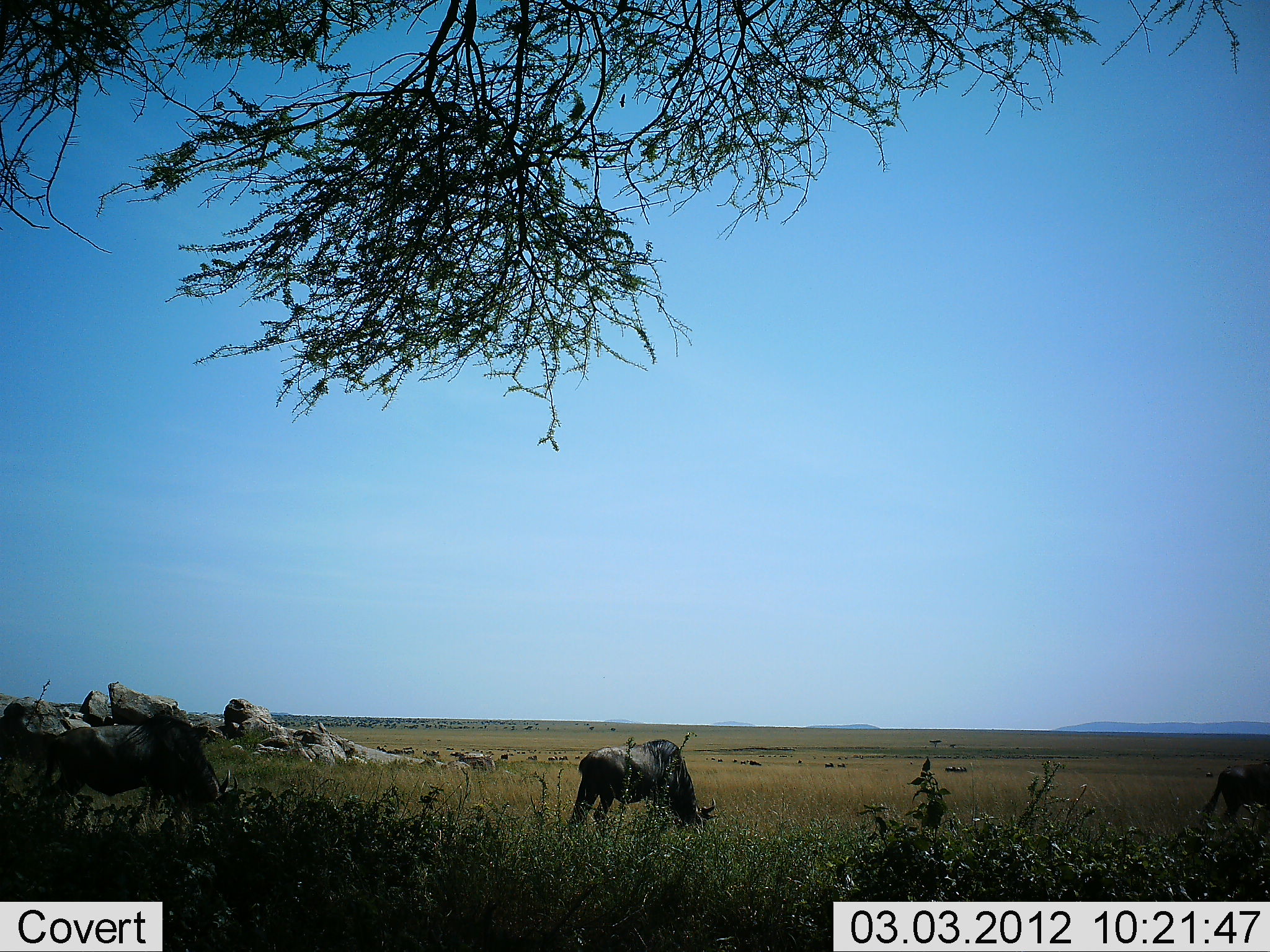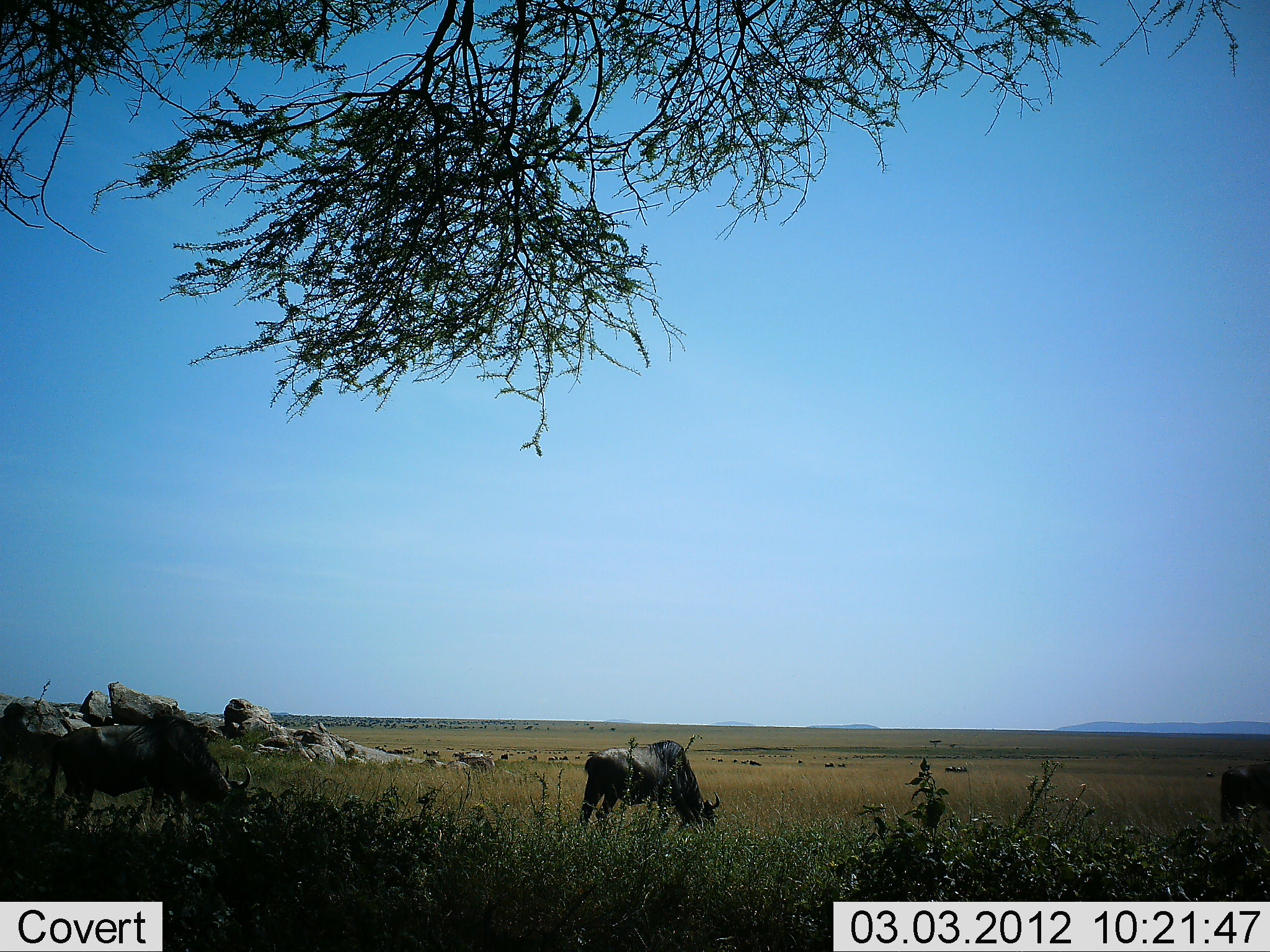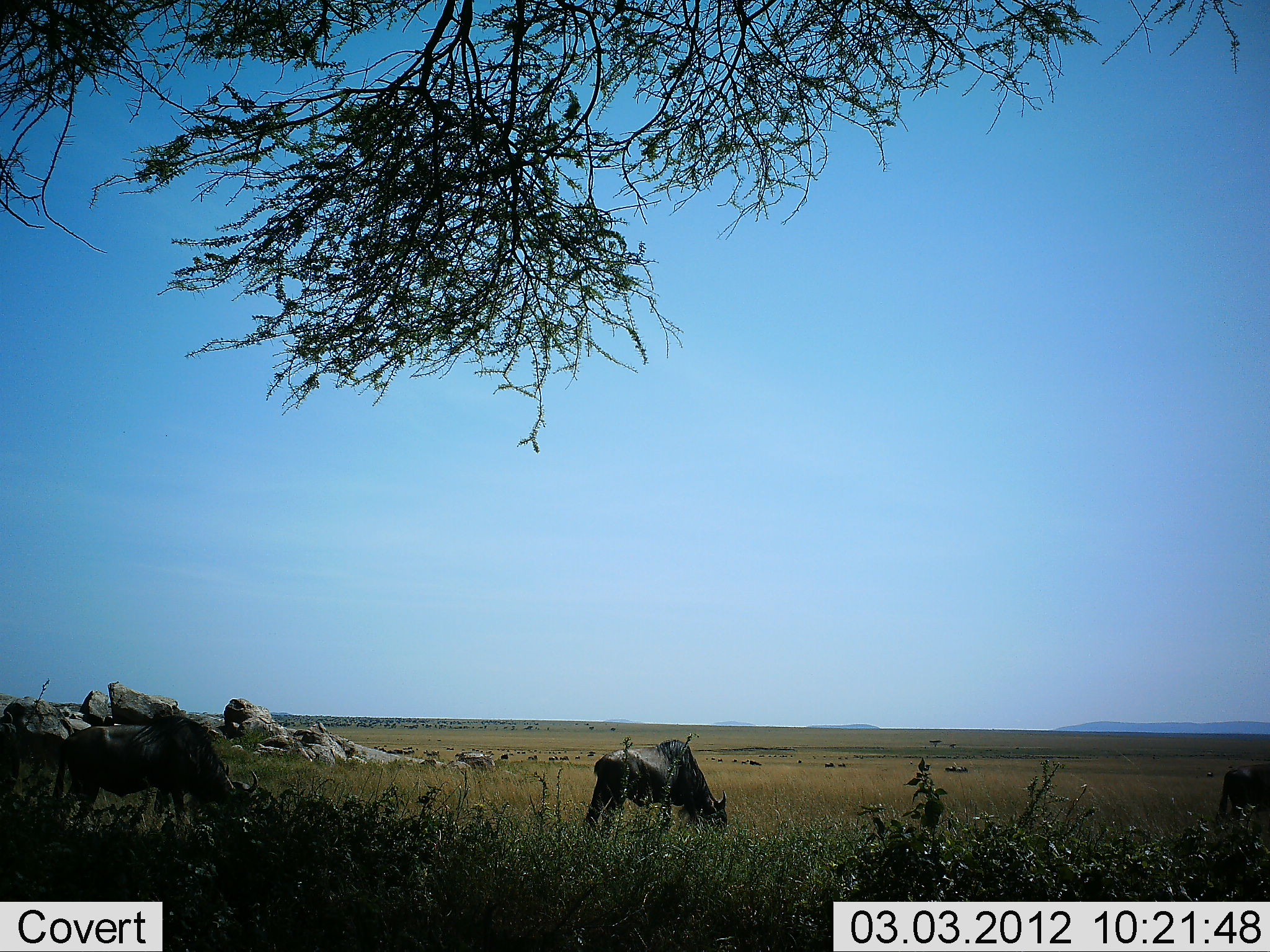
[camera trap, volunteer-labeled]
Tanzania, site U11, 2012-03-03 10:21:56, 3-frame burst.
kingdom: Animalia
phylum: Chordata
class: Mammalia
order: Artiodactyla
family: Bovidae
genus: Connochaetes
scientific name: Connochaetes taurinus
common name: blue wildebeest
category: wildebeest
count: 3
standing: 24%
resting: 0%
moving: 8%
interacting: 0%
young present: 0%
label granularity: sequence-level